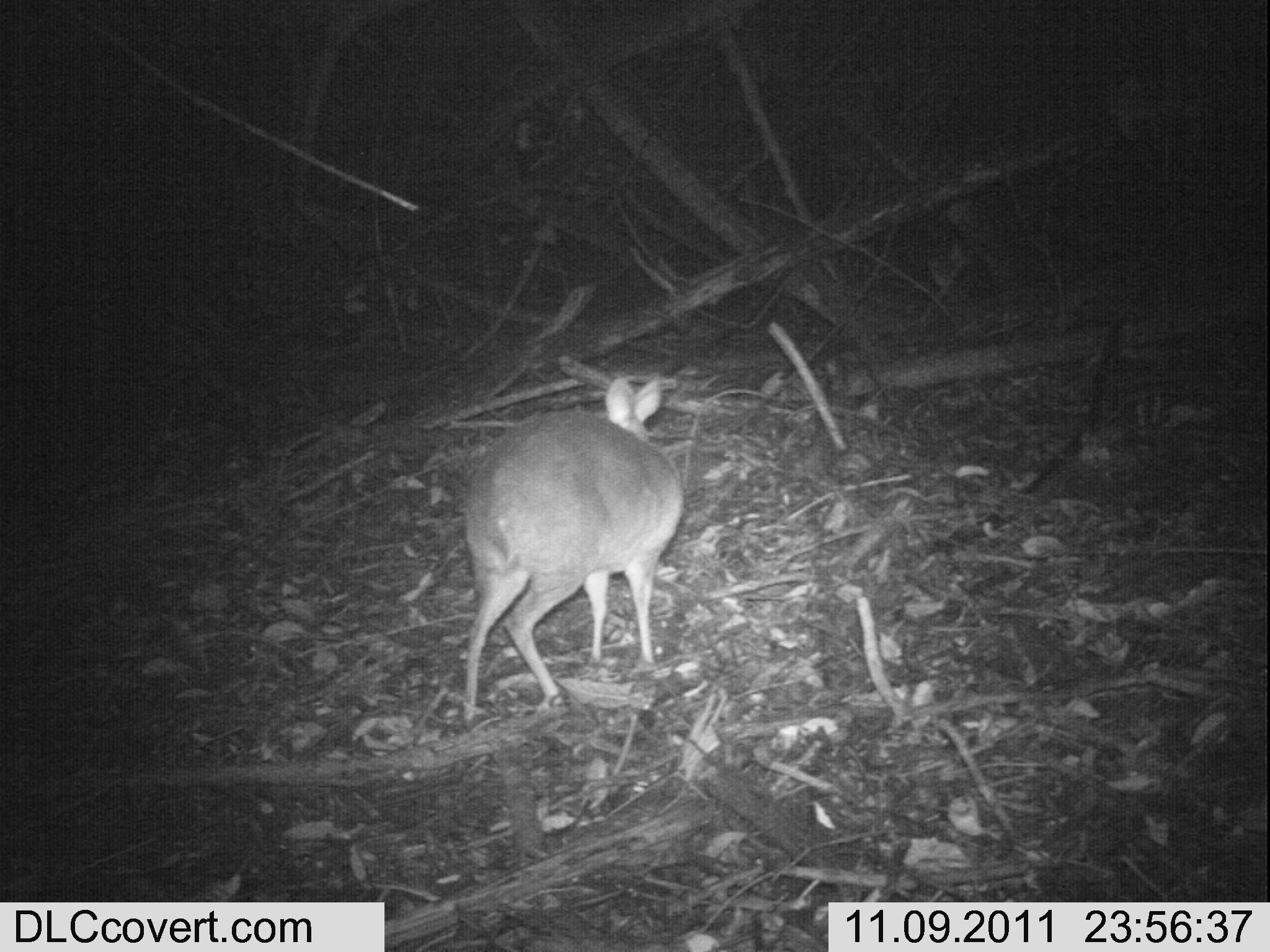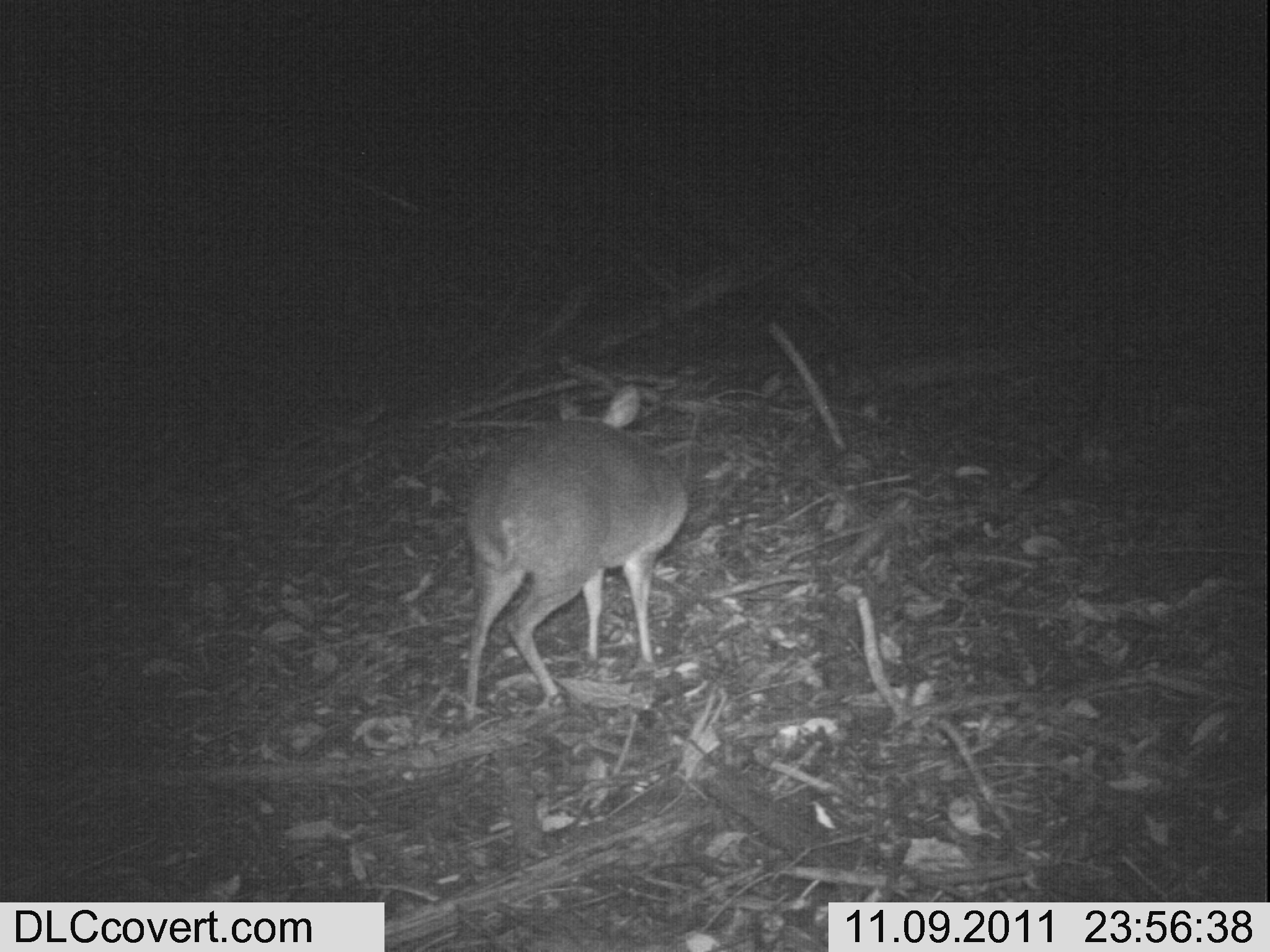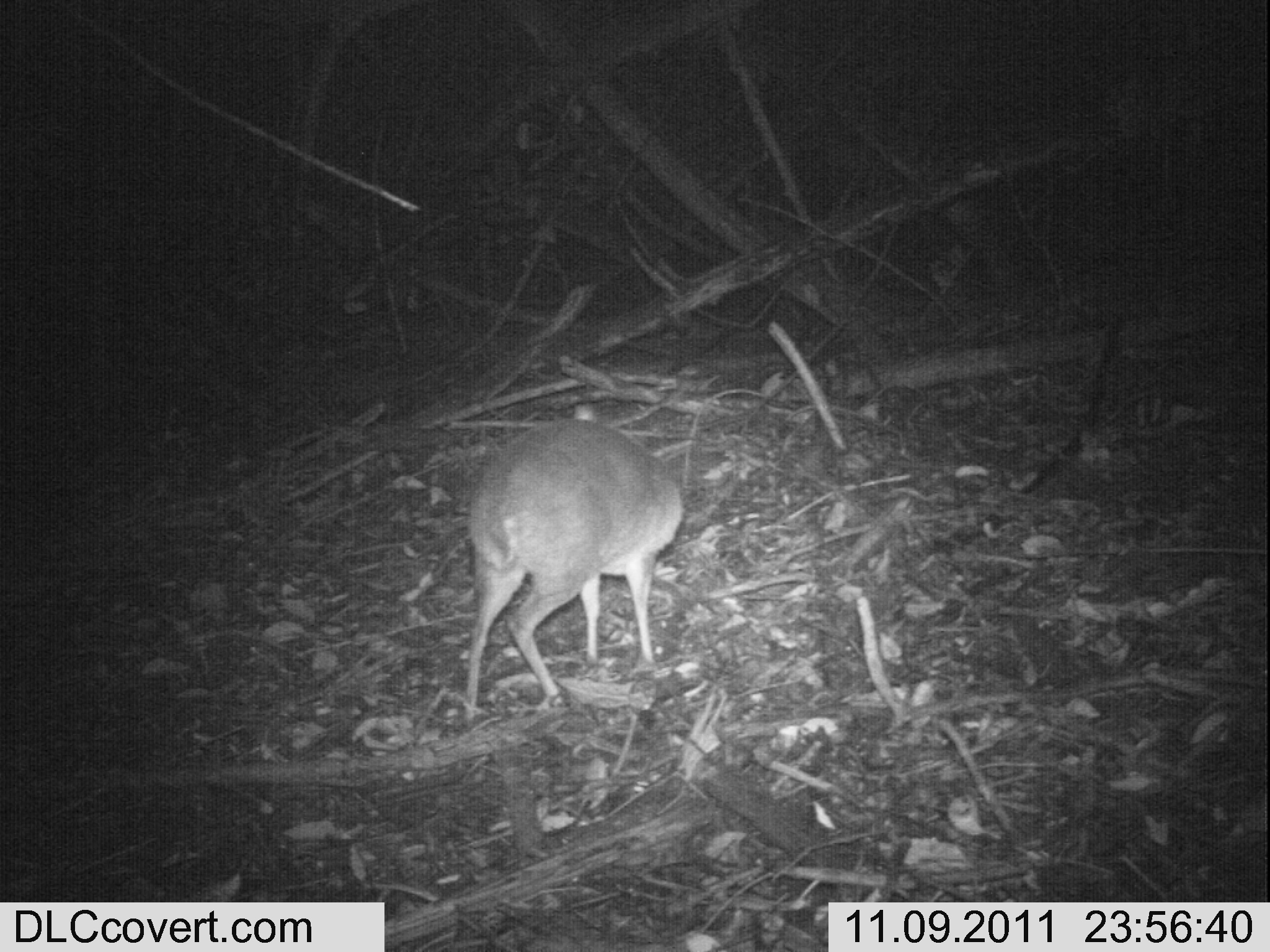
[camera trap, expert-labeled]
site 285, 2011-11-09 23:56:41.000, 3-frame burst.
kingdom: Animalia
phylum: Chordata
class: Mammalia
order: Artiodactyla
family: Bovidae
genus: Nesotragus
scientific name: Nesotragus moschatus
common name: suni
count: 1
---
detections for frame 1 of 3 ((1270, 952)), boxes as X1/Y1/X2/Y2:
nesotragus moschatus: 458/373/680/716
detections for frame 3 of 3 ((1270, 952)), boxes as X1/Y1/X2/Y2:
nesotragus moschatus: 463/406/681/712